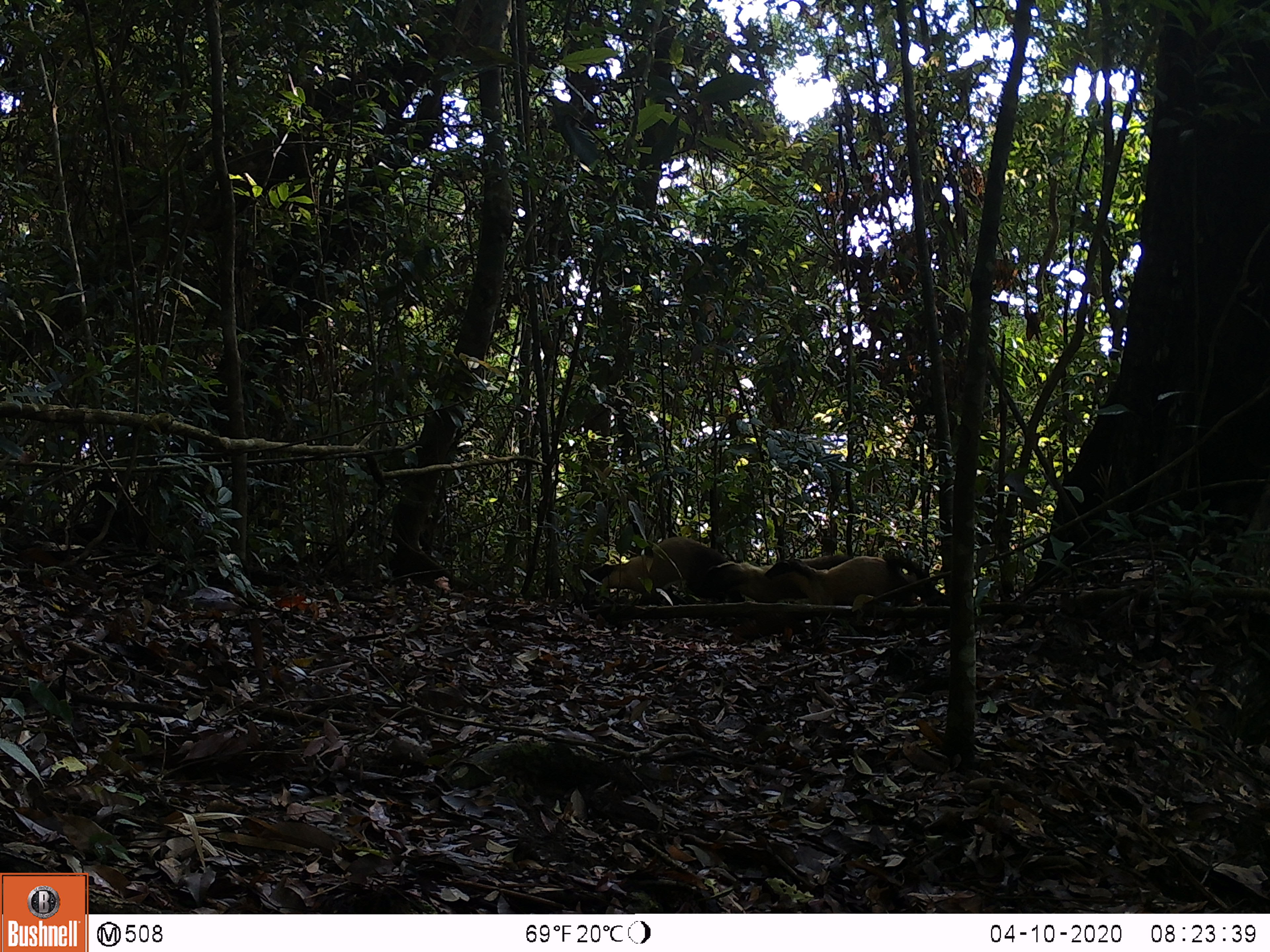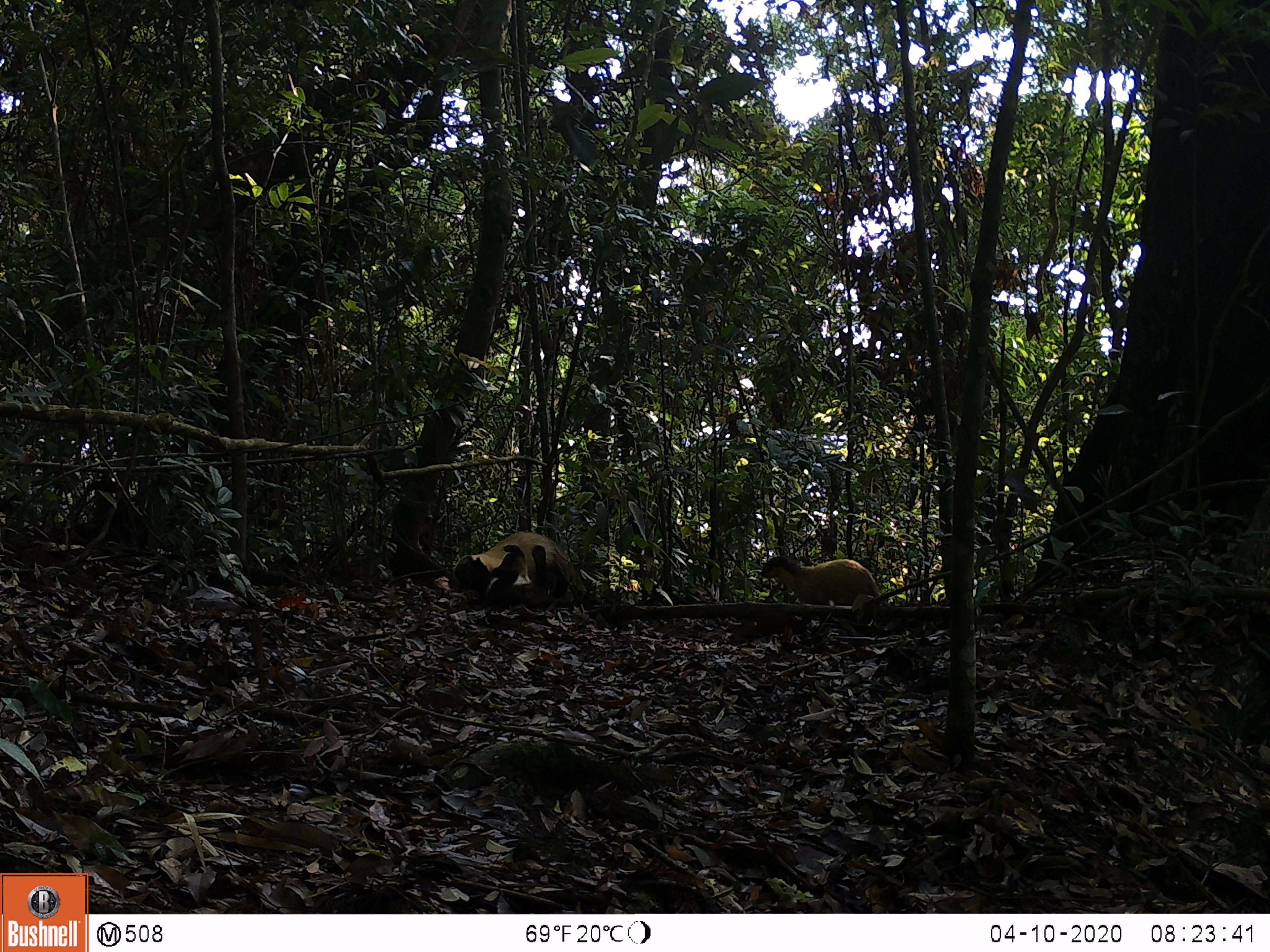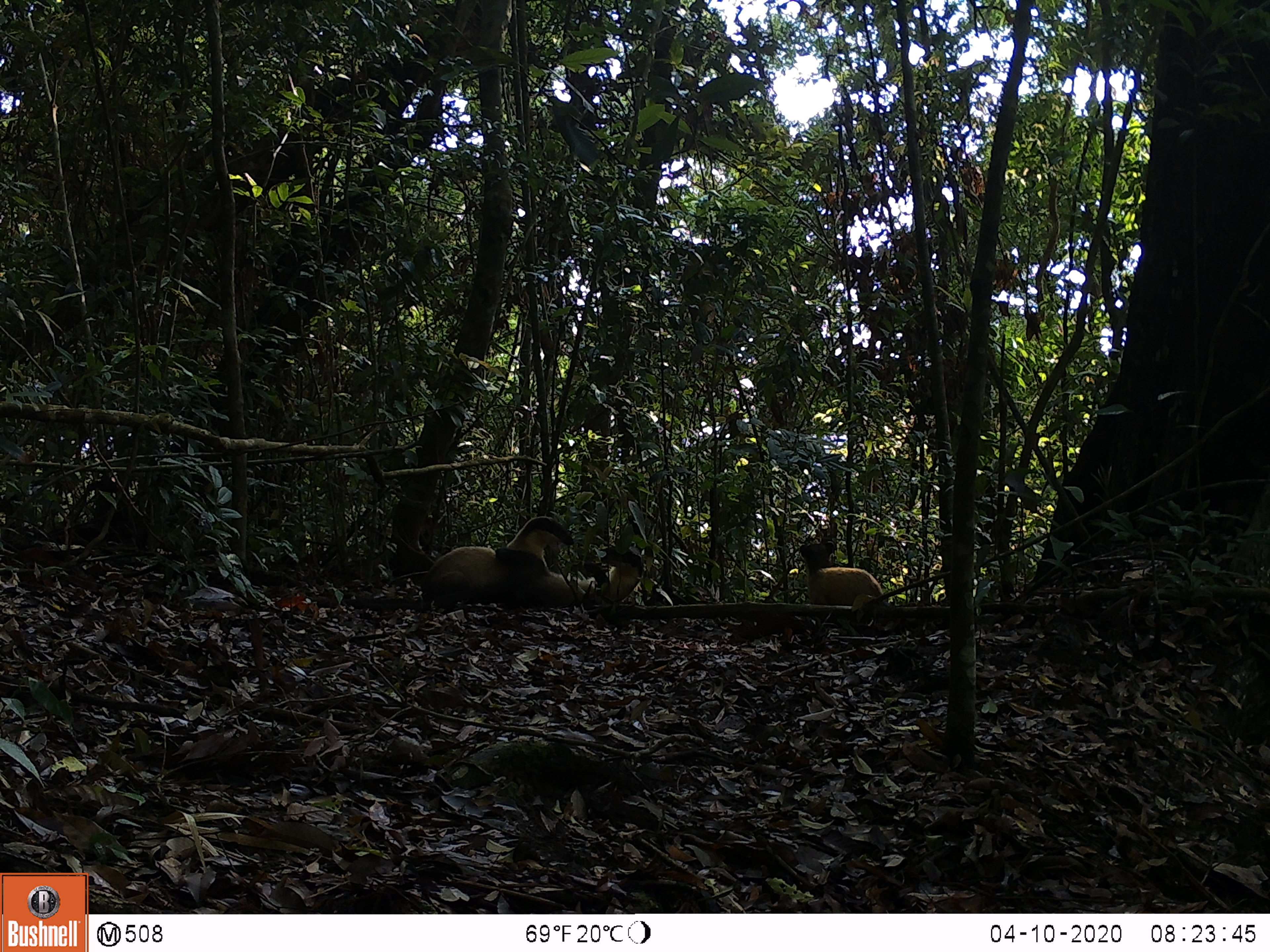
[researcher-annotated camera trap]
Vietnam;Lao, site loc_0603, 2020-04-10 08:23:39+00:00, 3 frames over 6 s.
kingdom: Animalia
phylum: Chordata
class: Mammalia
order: Carnivora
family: Mustelidae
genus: Martes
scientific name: Martes flavigula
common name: yellow-throated marten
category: yellow throated marten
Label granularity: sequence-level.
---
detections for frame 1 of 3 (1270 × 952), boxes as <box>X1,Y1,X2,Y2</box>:
yellow throated marten: <box>586,536,745,604</box>; <box>702,554,917,603</box>; <box>764,559,948,606</box>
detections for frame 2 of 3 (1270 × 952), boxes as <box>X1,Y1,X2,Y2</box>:
yellow throated marten: <box>760,555,881,620</box>; <box>471,545,583,610</box>; <box>453,530,571,589</box>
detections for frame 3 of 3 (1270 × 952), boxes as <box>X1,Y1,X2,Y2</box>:
yellow throated marten: <box>430,542,644,614</box>; <box>419,515,575,604</box>; <box>798,542,885,607</box>